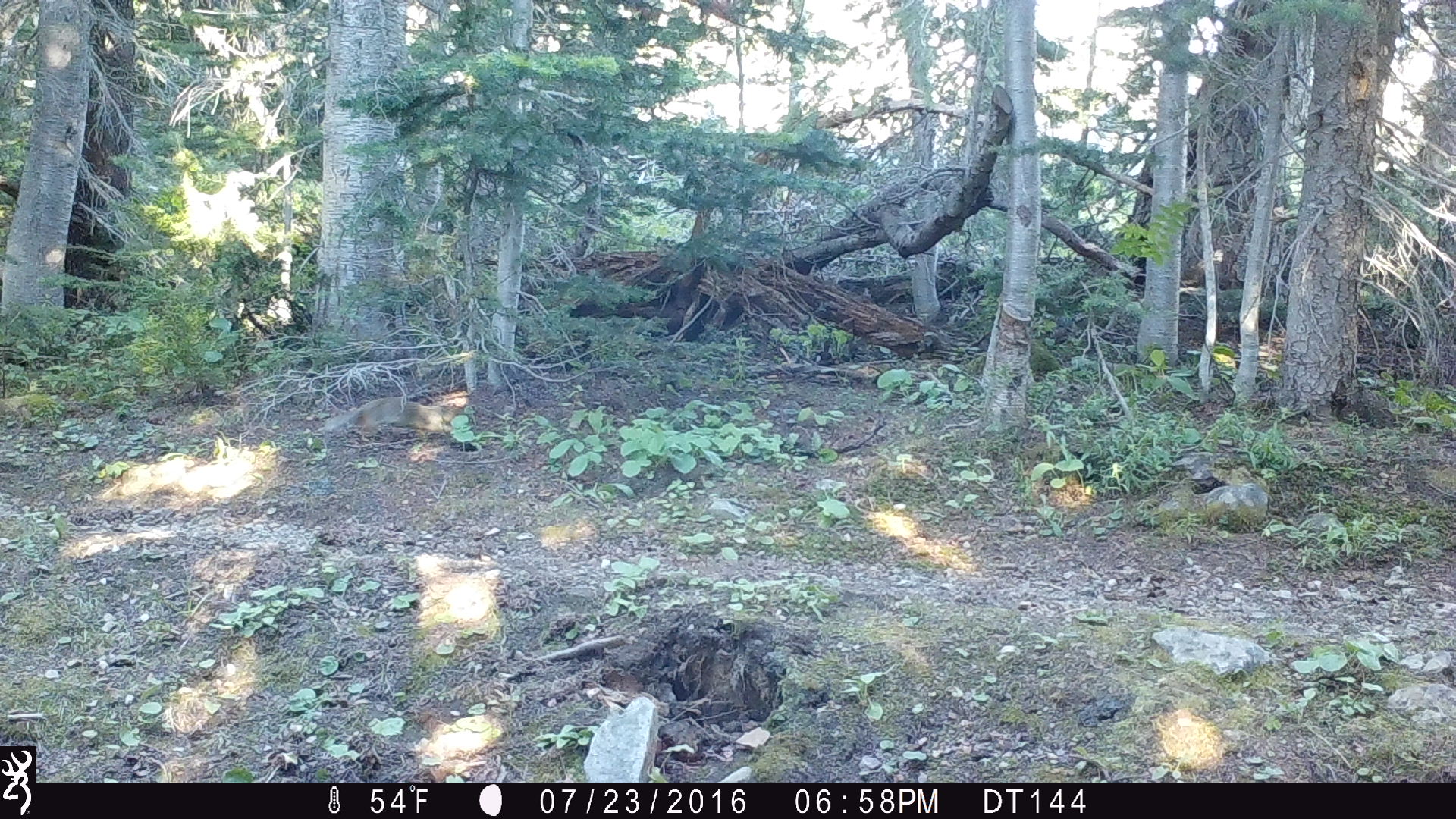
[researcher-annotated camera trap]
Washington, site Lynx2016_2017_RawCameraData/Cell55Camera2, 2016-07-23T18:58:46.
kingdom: Animalia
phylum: Chordata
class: Mammalia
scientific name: Mammalia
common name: small mammal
Small mammal (Mammalia). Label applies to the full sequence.